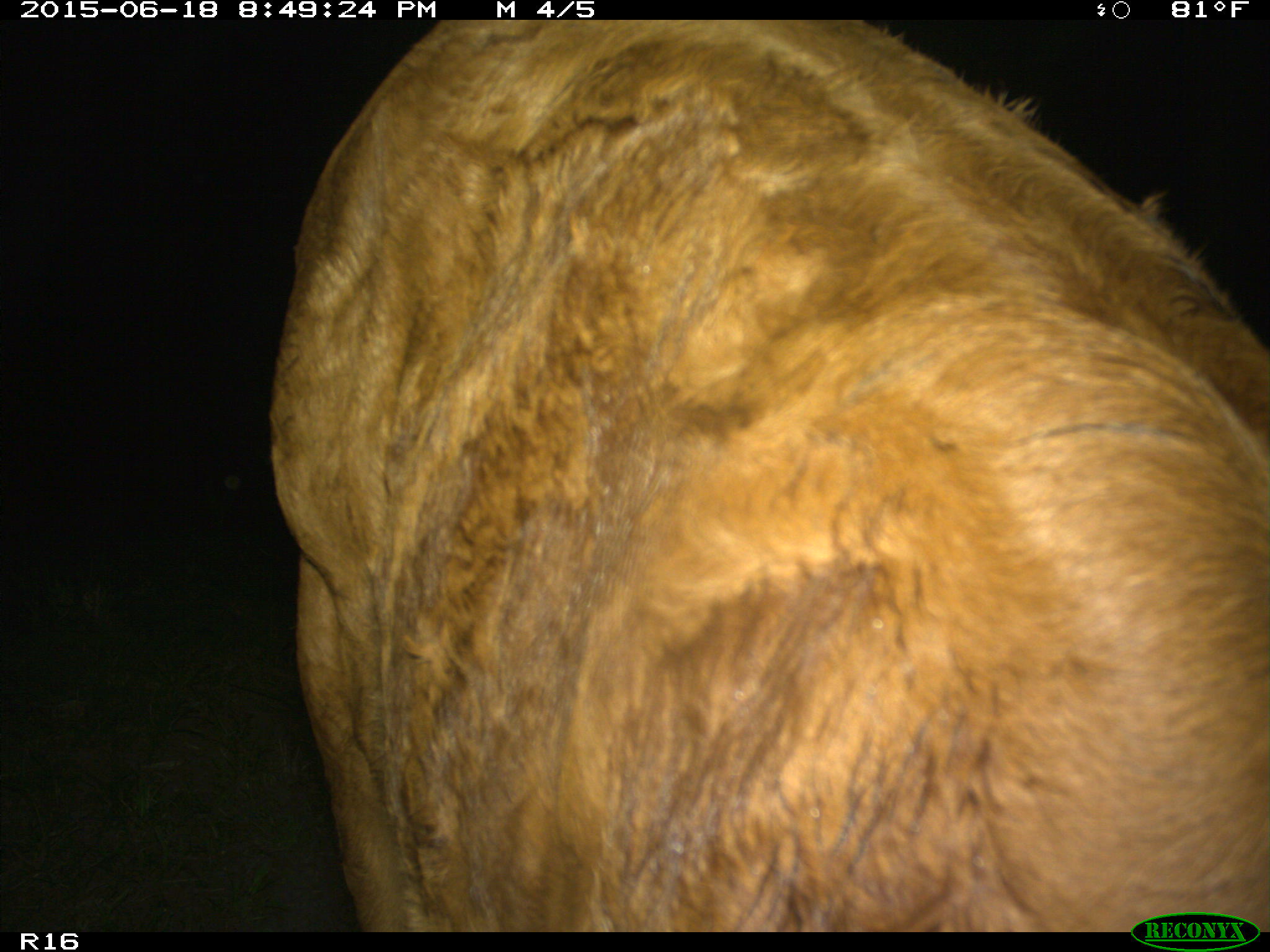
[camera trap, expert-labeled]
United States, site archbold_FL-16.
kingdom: Animalia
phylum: Chordata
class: Mammalia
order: Artiodactyla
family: Bovidae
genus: Bos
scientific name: Bos taurus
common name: domestic cow